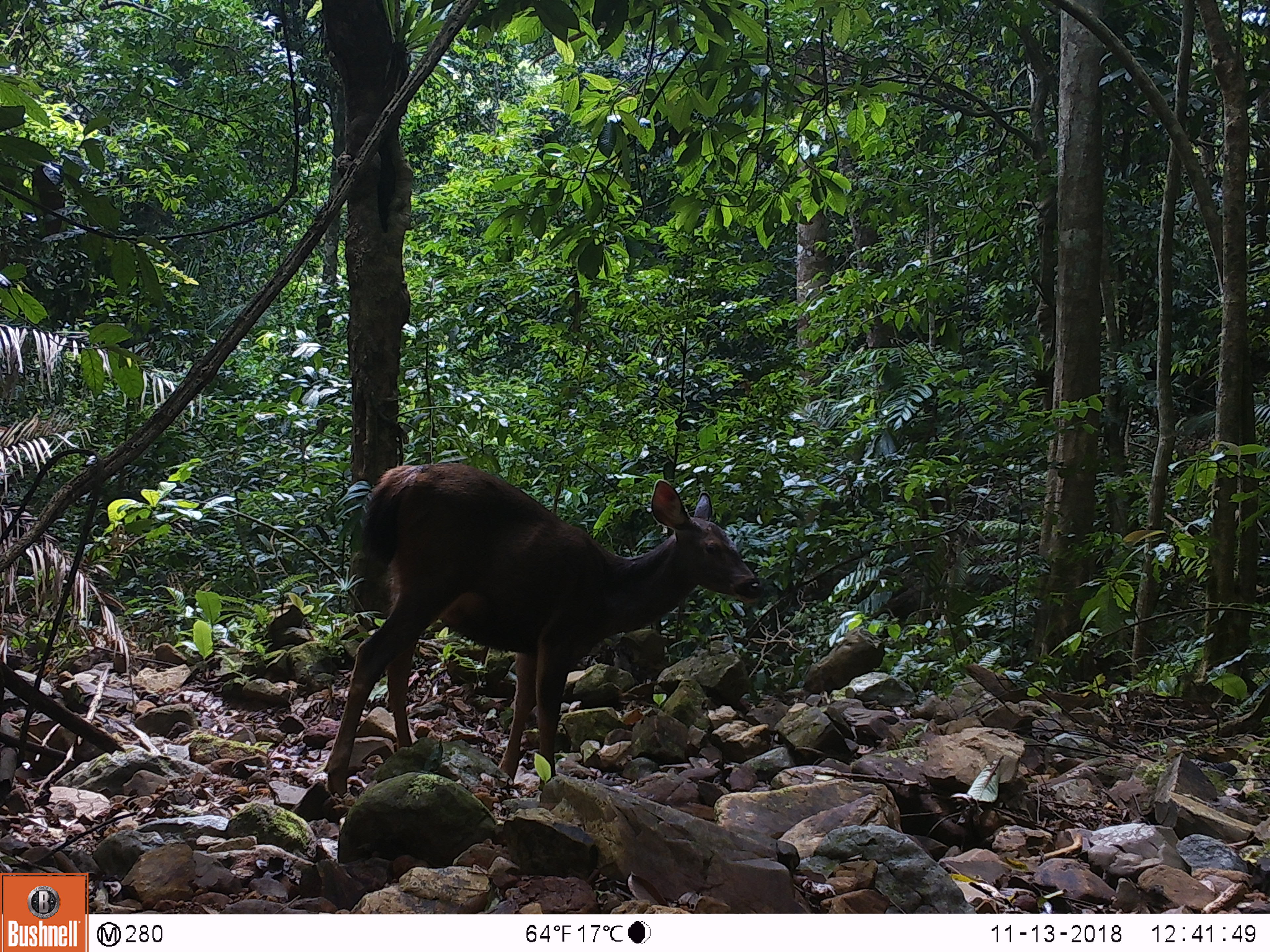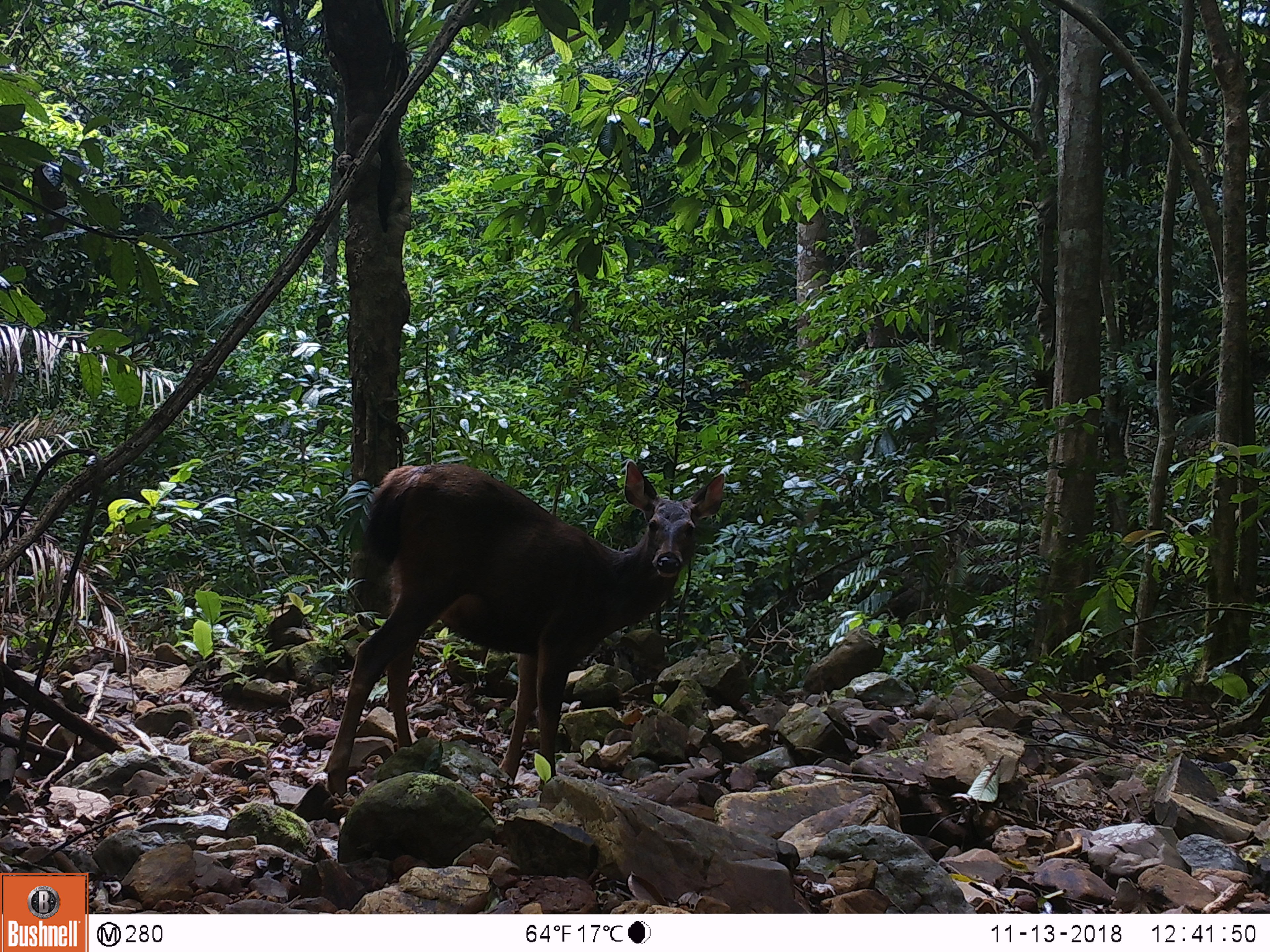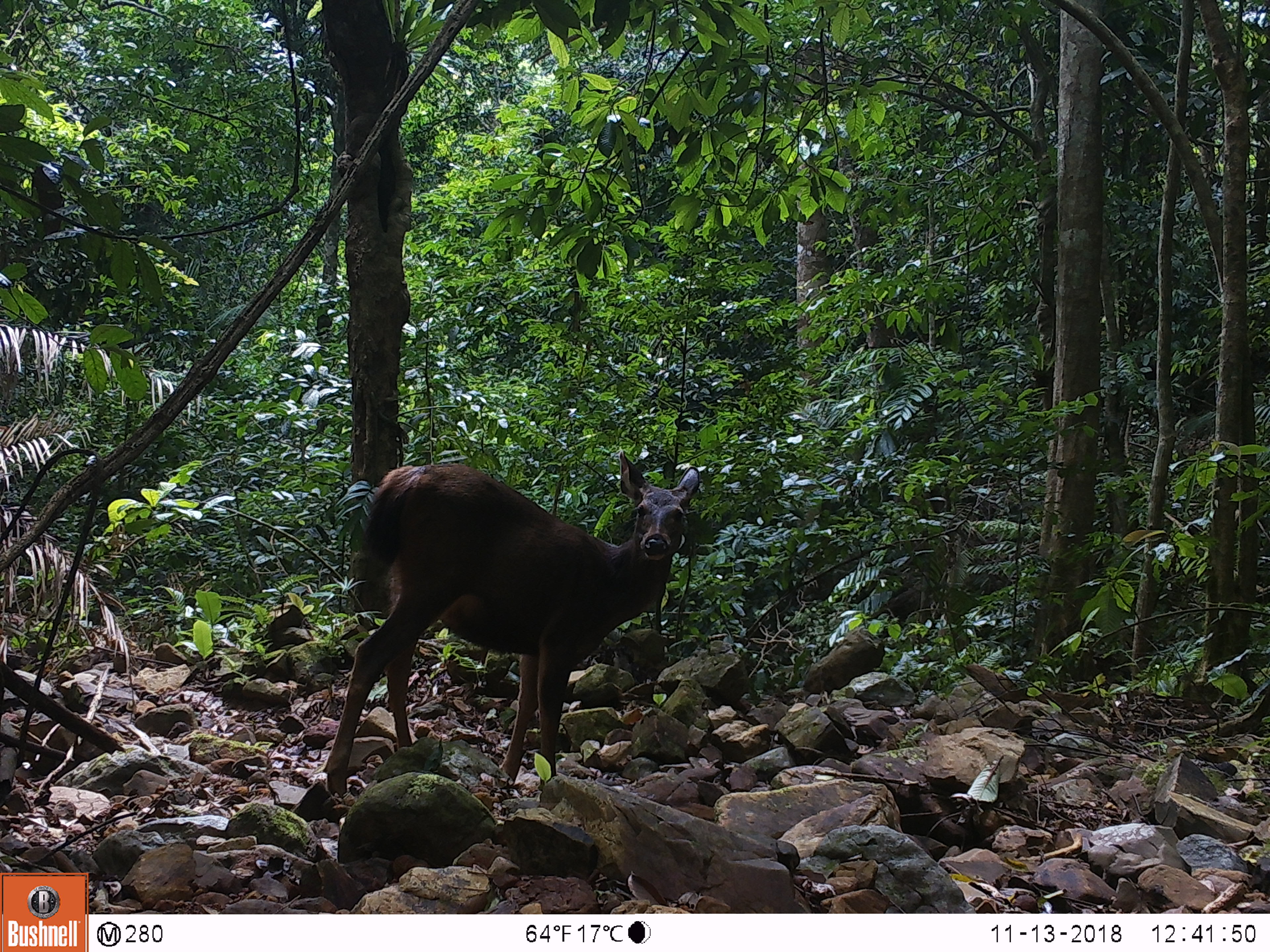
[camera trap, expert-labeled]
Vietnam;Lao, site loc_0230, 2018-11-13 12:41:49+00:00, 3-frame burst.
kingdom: Animalia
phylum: Chordata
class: Mammalia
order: Artiodactyla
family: Cervidae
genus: Rusa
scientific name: Rusa unicolor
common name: sambar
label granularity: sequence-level